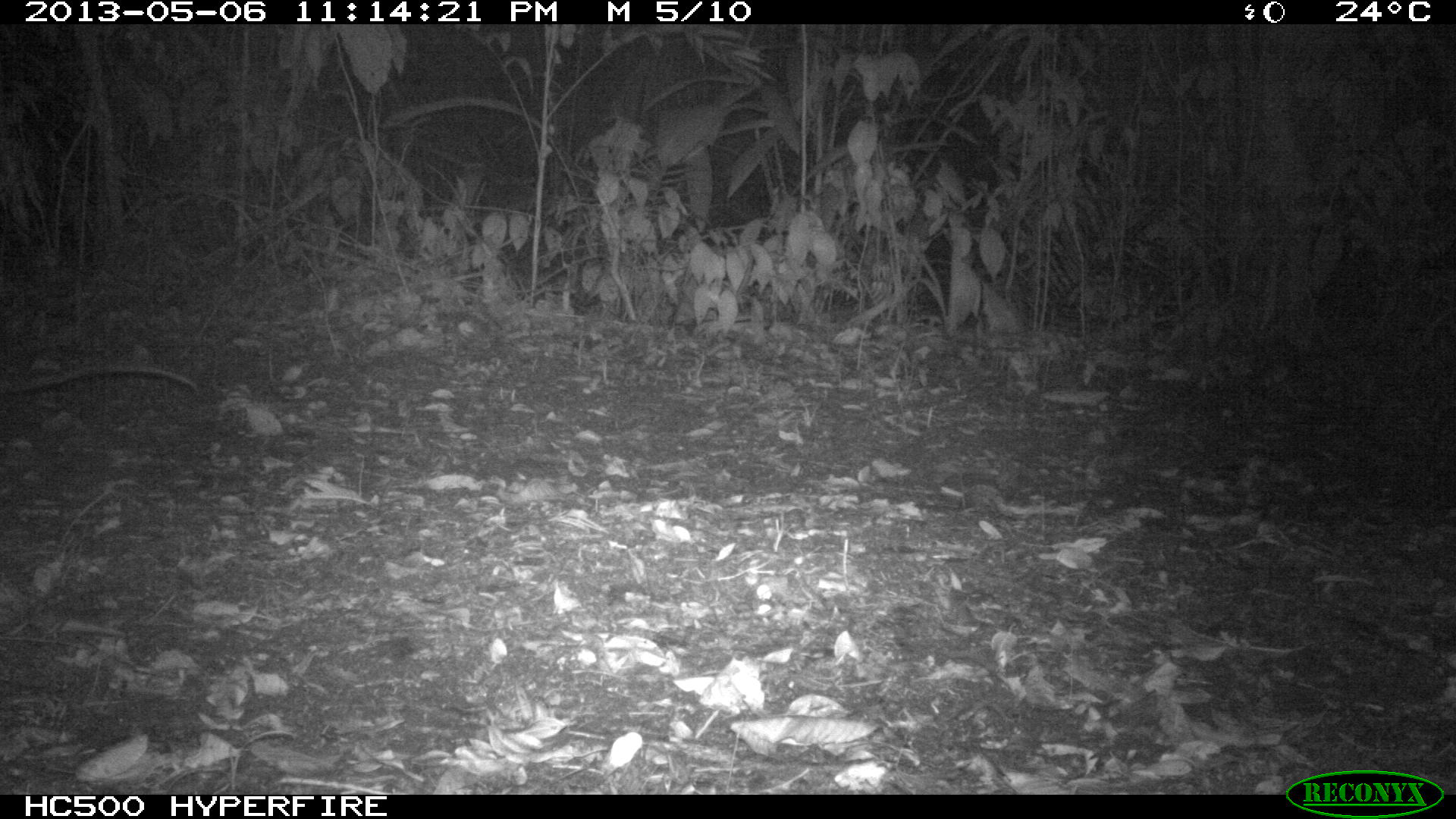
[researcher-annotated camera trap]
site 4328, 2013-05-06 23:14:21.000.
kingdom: Animalia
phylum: Chordata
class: Mammalia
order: Didelphimorphia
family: Didelphidae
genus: Didelphis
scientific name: Didelphis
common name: american opossums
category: didelphis sp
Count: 1.